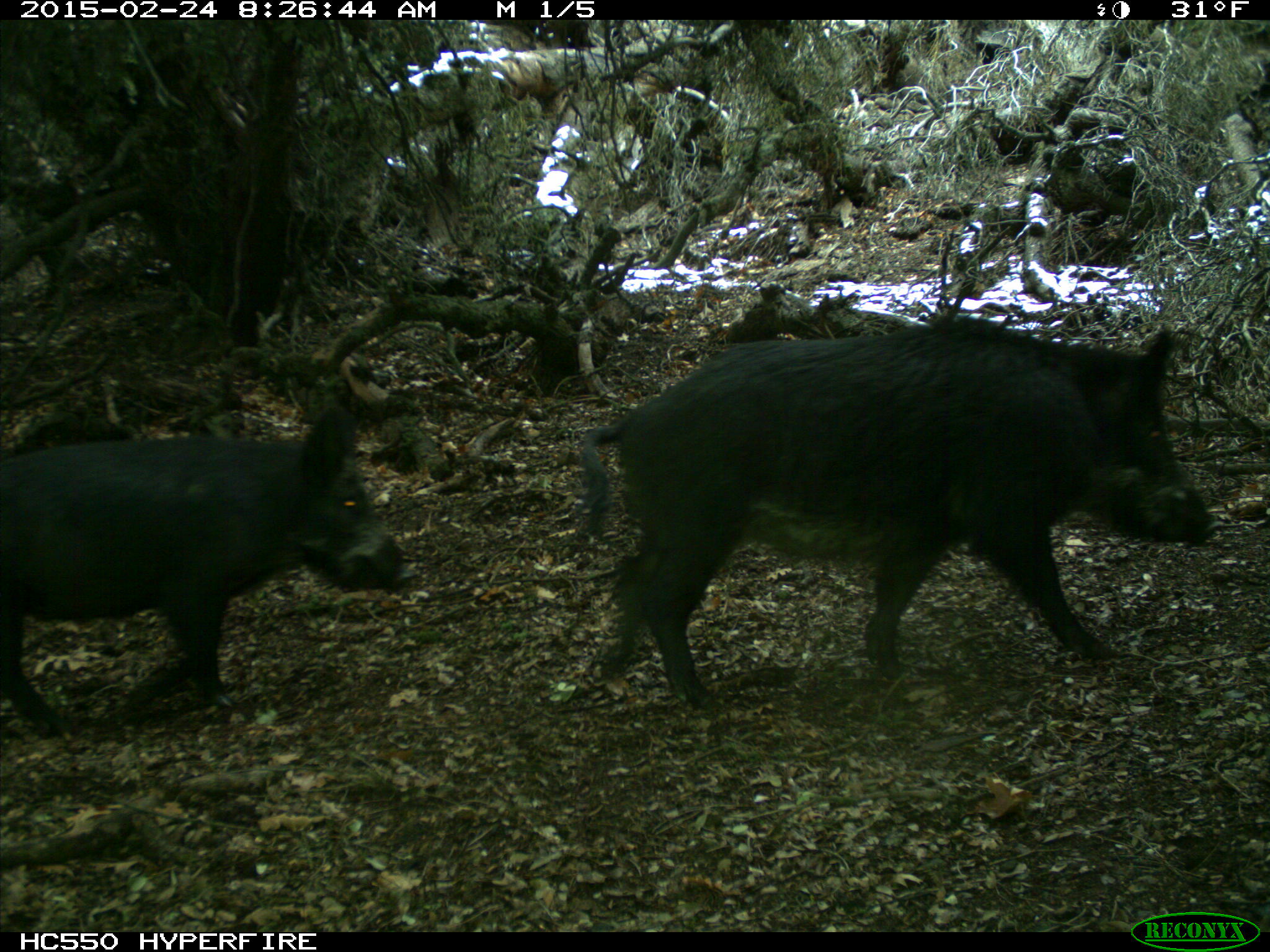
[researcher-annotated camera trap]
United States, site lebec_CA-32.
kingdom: Animalia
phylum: Chordata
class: Mammalia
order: Artiodactyla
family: Suidae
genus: Sus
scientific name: Sus scrofa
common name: wild boar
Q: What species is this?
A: Sus scrofa (wild boar).